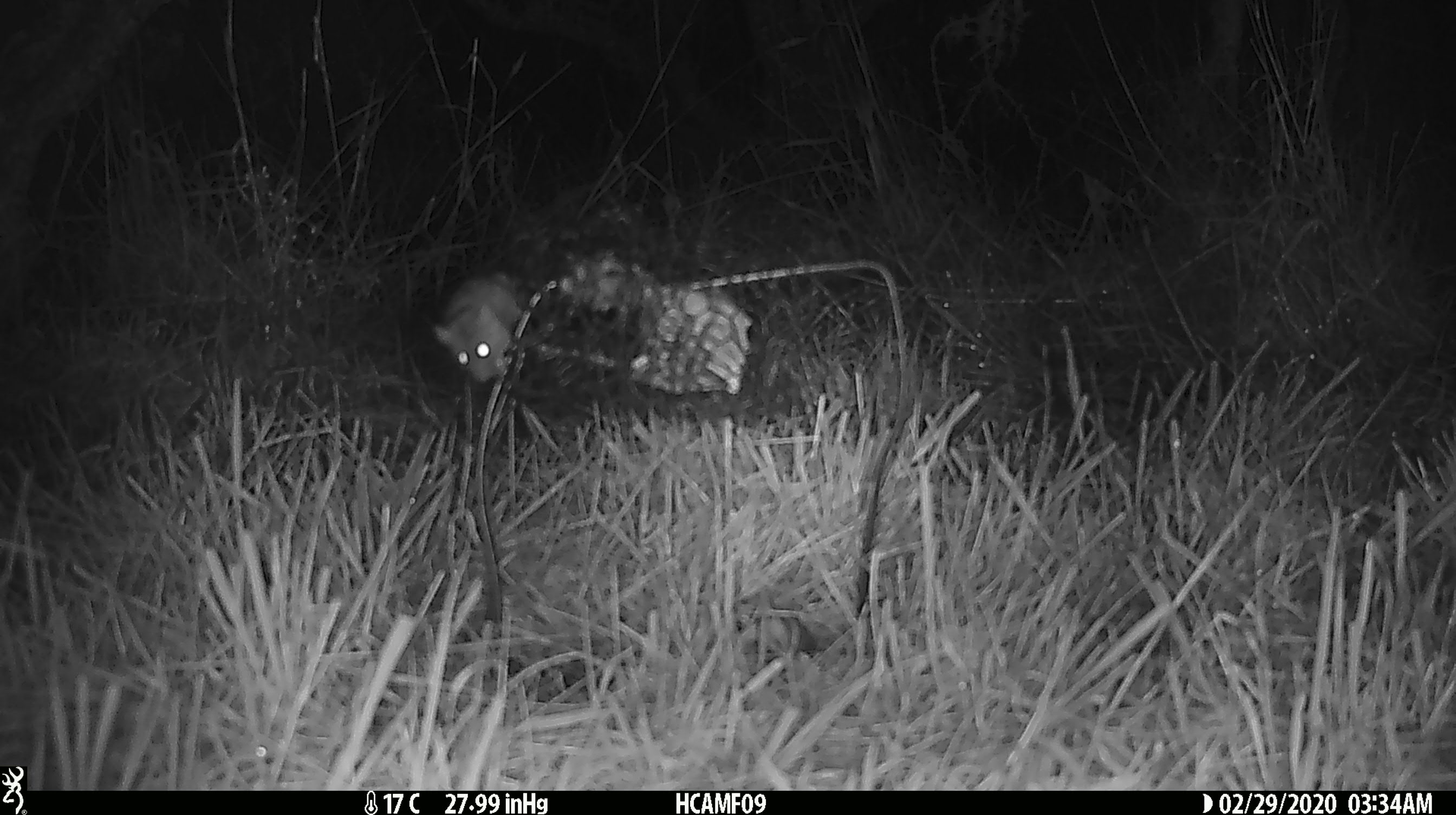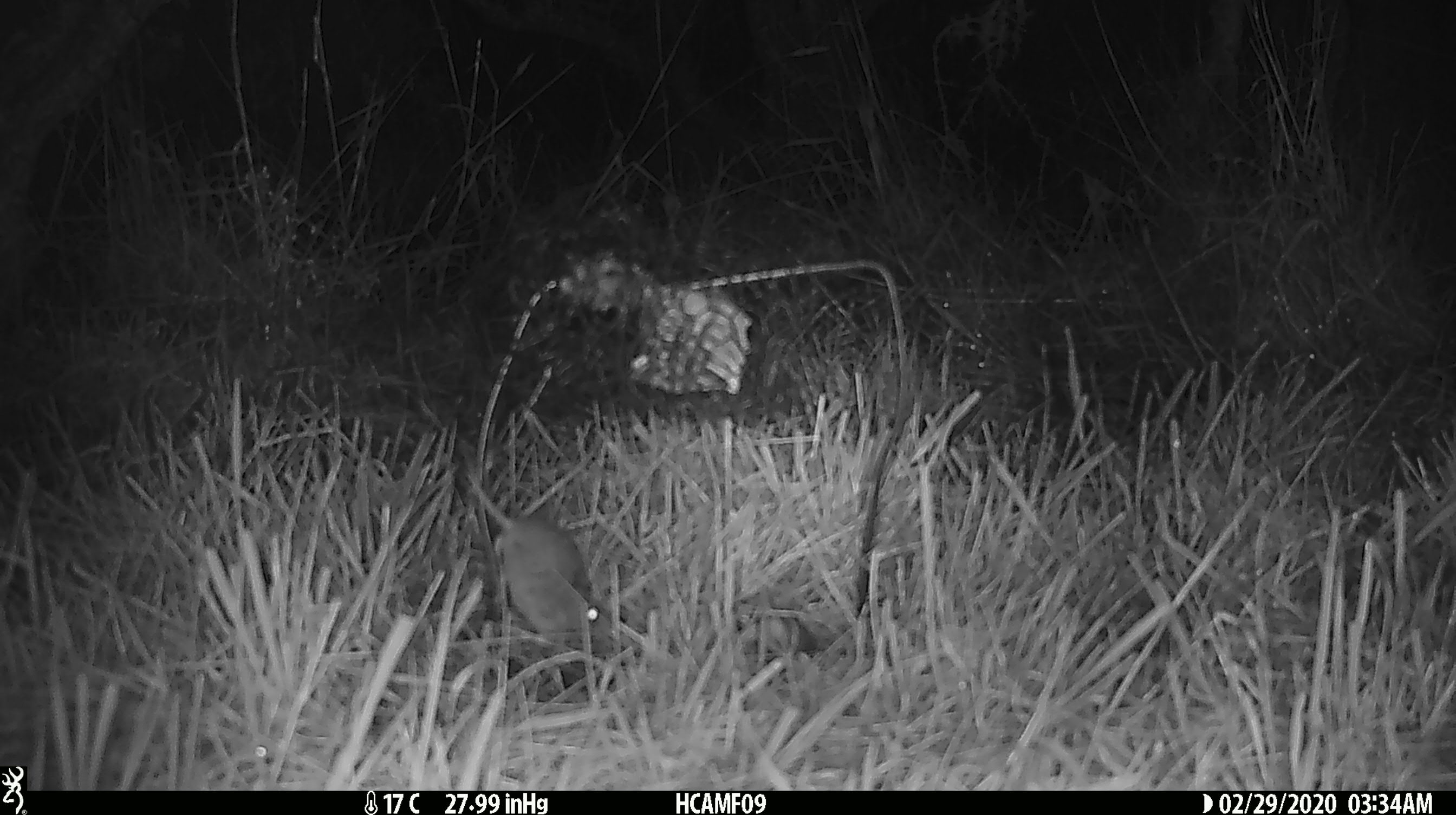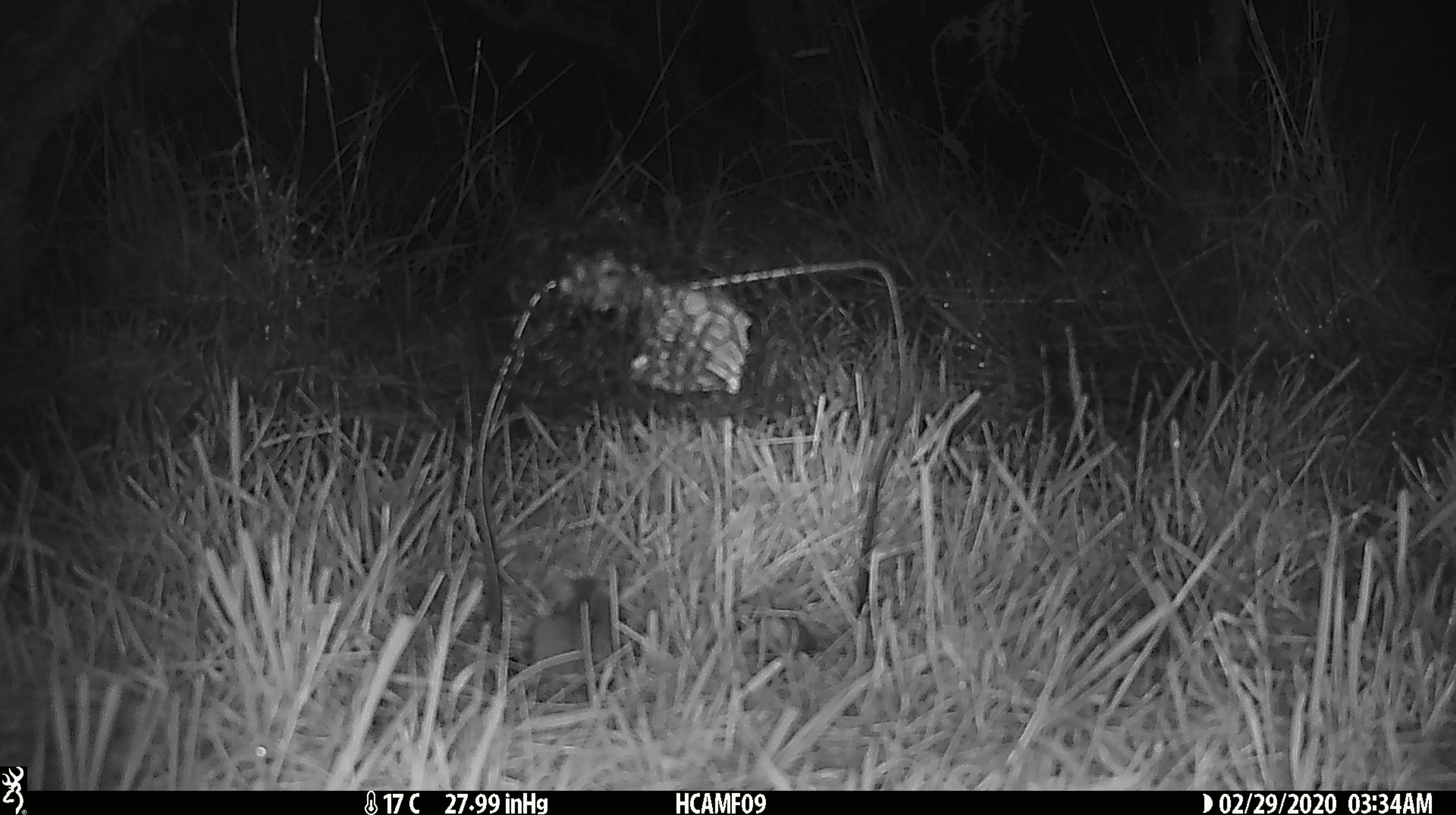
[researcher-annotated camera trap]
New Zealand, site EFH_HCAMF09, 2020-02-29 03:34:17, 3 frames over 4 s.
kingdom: Animalia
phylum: Chordata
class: Mammalia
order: Rodentia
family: Muridae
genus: Mus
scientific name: Mus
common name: mouse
Mouse (Mus).